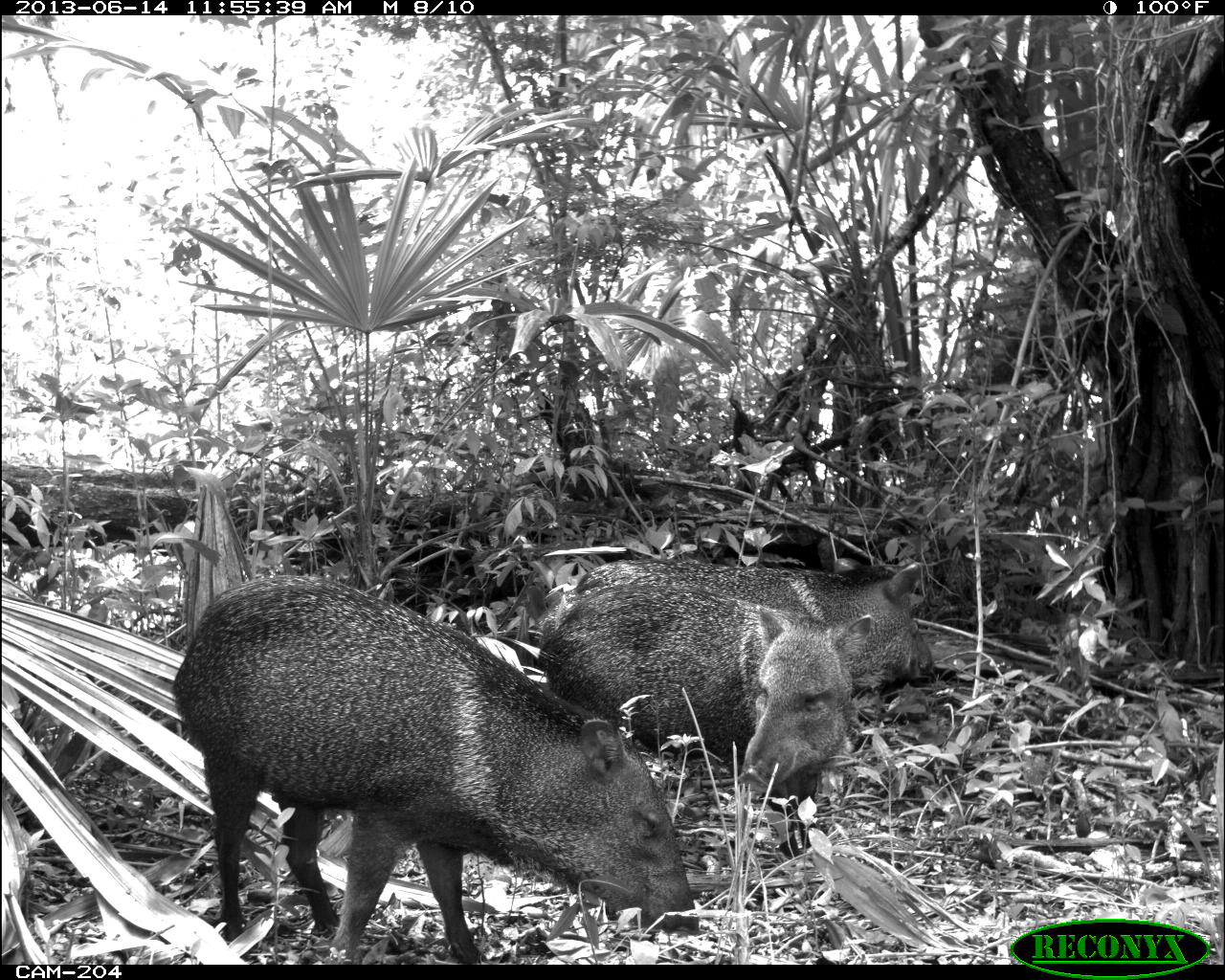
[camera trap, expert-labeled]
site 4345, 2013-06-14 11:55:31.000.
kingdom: Animalia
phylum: Chordata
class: Mammalia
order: Artiodactyla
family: Tayassuidae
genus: Pecari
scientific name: Pecari tajacu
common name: collared peccary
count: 3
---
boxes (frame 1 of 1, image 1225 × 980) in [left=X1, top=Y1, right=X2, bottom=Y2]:
pecari tajacu: [left=169, top=572, right=696, bottom=964]; [left=533, top=584, right=868, bottom=856]; [left=528, top=561, right=933, bottom=739]